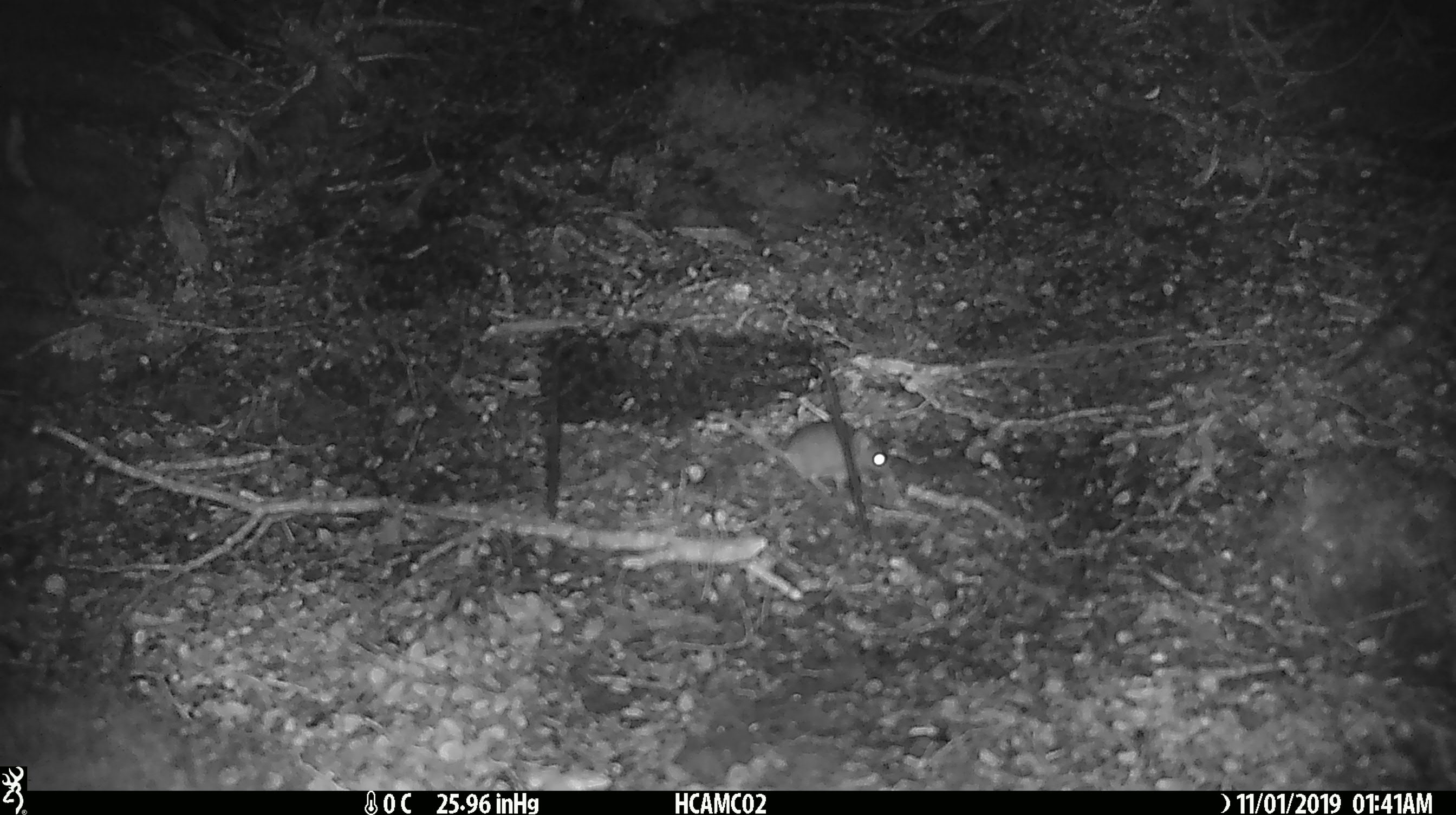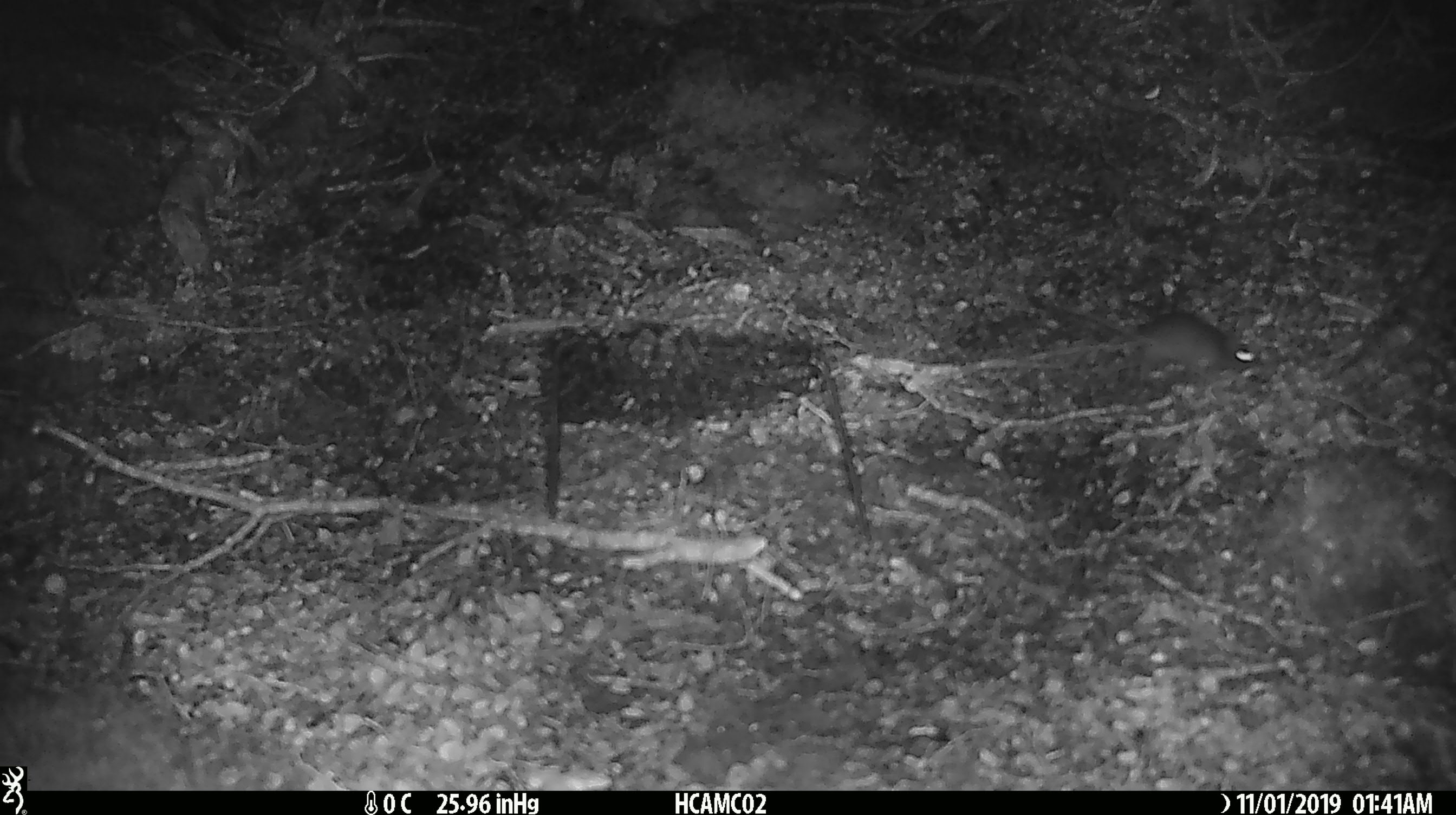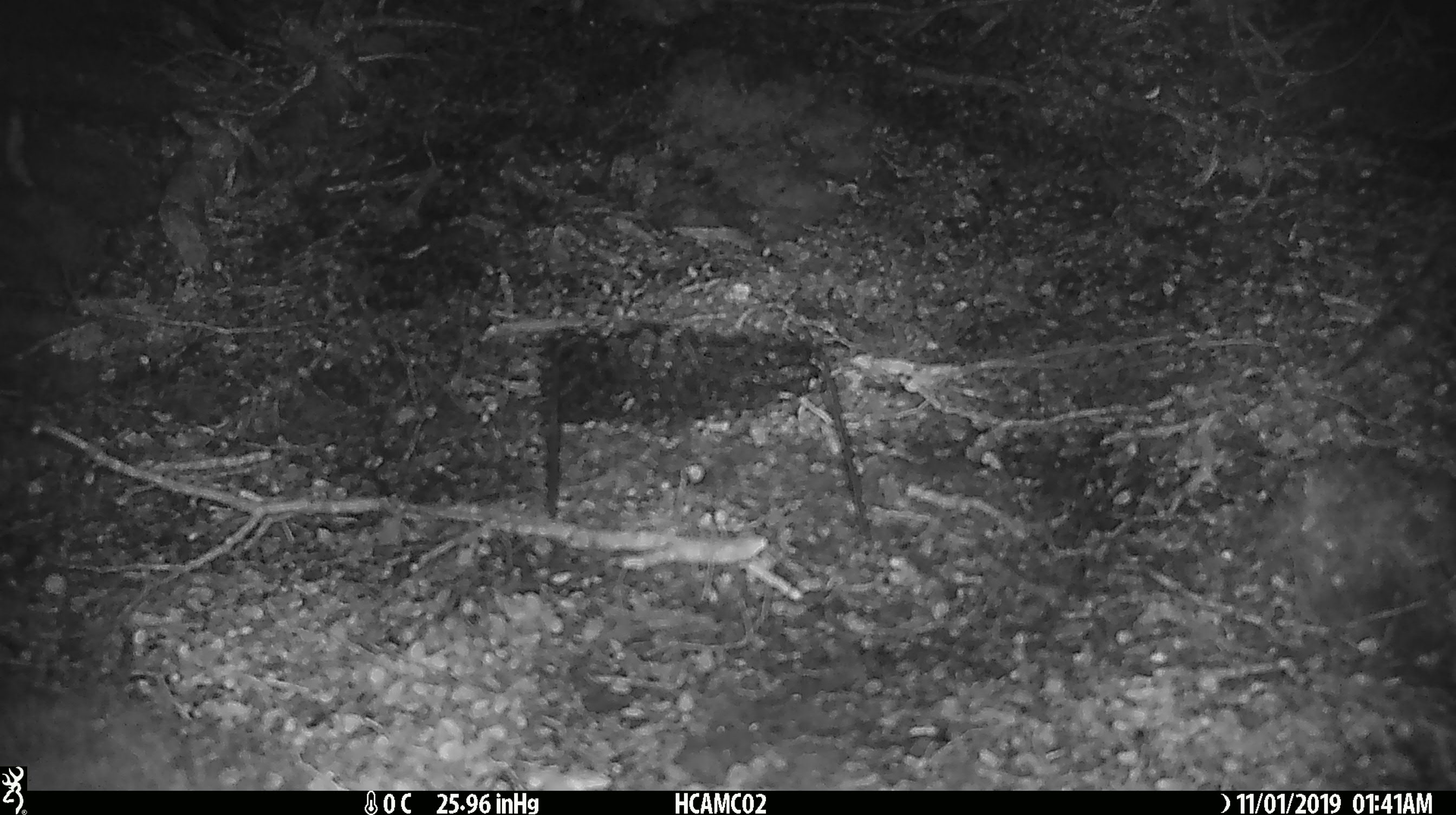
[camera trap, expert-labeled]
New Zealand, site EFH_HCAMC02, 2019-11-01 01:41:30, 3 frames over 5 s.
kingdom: Animalia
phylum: Chordata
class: Mammalia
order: Rodentia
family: Muridae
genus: Mus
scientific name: Mus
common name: mouse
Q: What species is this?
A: Mouse (Mus).